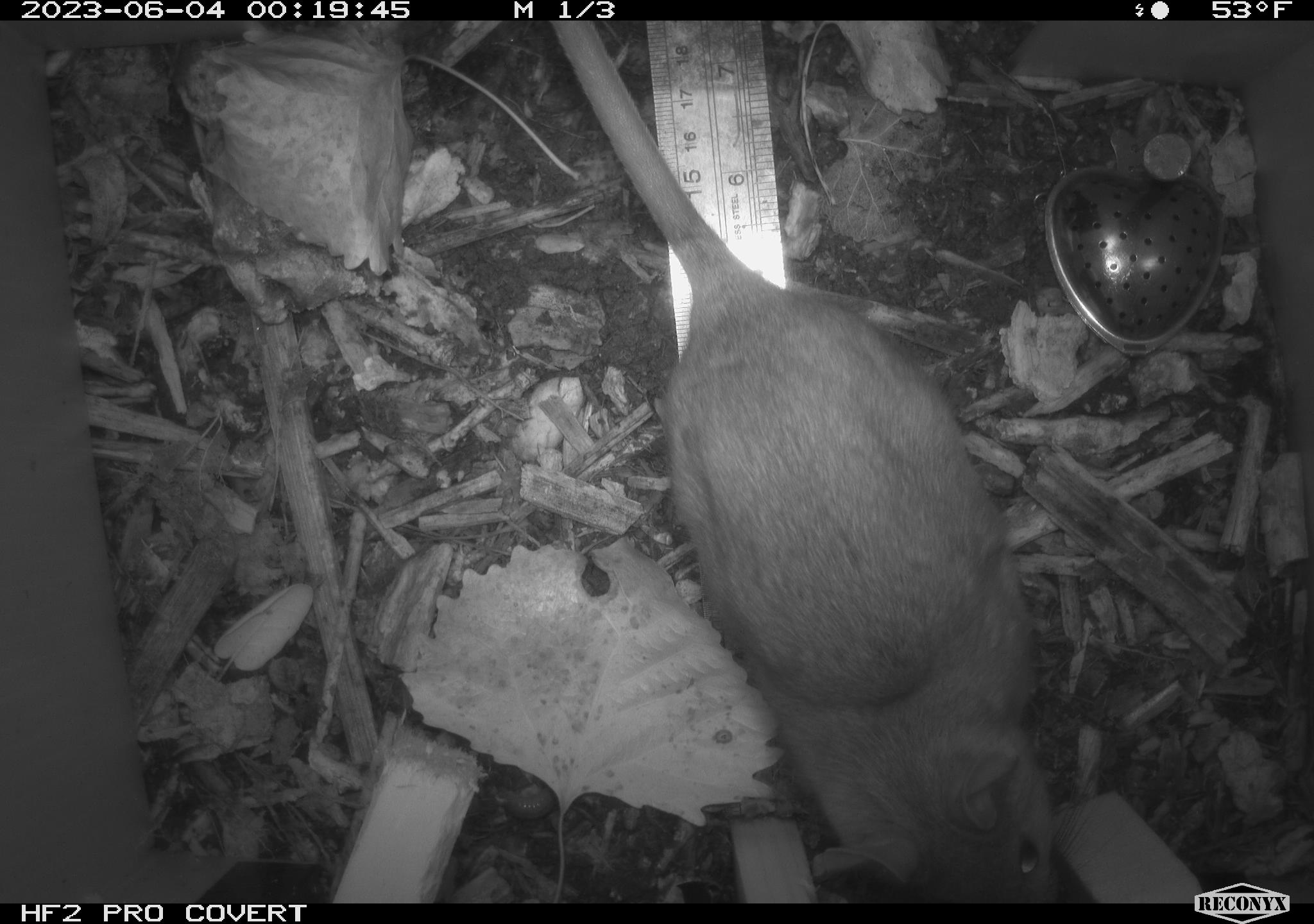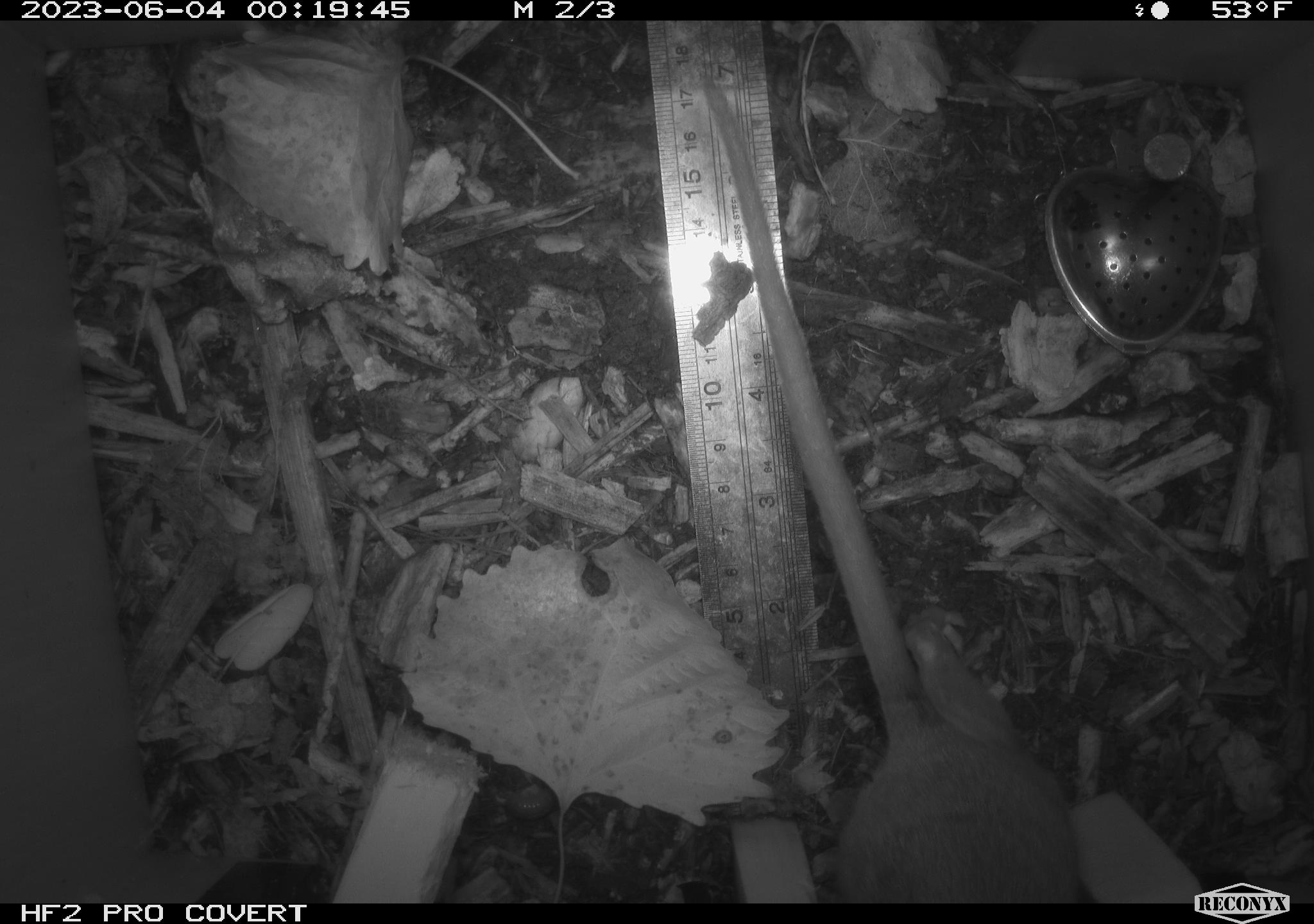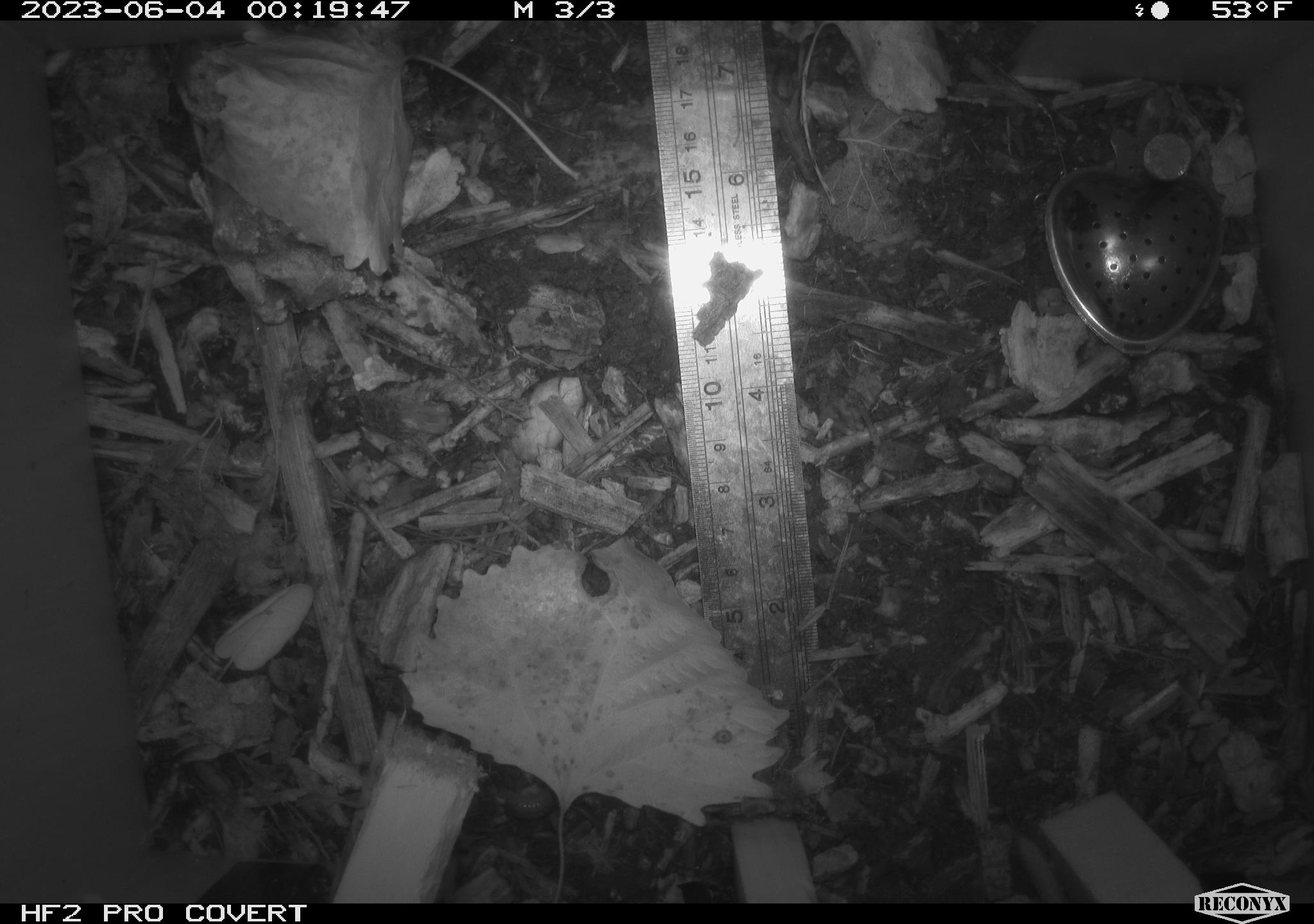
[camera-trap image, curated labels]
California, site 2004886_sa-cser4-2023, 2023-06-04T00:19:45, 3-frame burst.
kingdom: Animalia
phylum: Chordata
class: Mammalia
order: Rodentia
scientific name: Rodentia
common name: woodrat or rat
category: woodrat or rat species